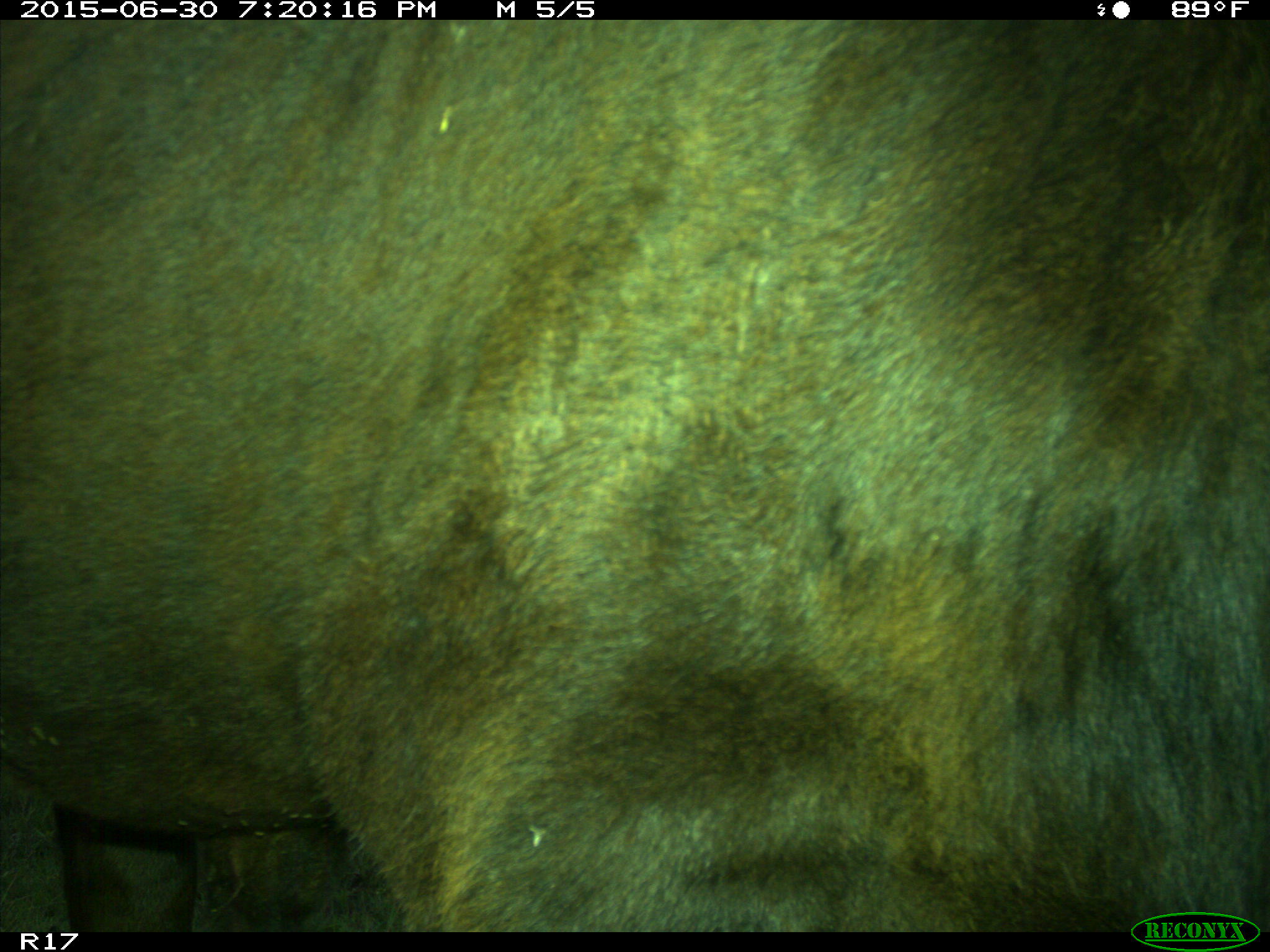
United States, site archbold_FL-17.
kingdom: Animalia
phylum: Chordata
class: Mammalia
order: Artiodactyla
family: Bovidae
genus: Bos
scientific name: Bos taurus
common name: domestic cow